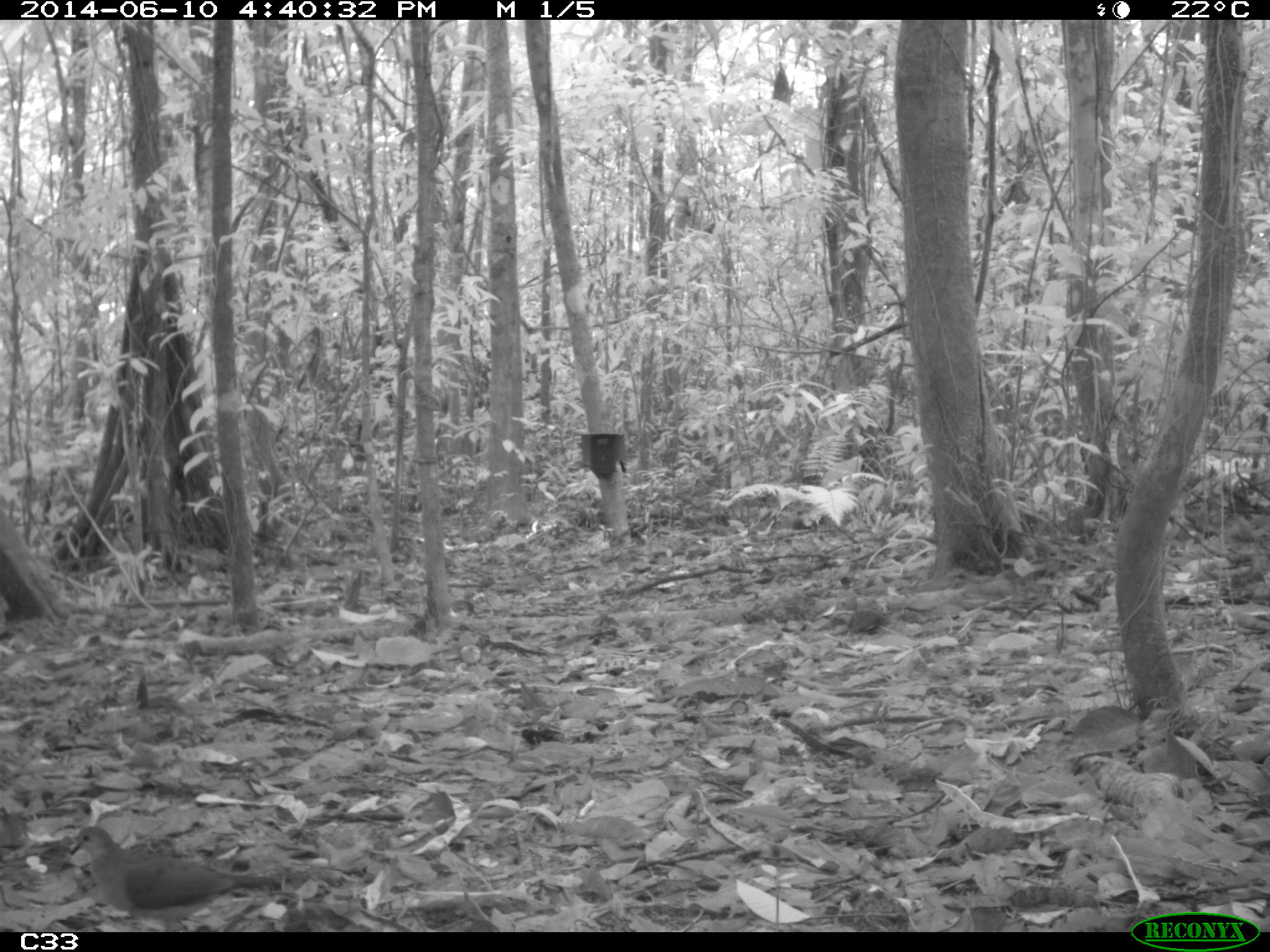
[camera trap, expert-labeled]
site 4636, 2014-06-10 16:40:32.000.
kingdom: Animalia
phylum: Chordata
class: Aves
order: Columbiformes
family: Columbidae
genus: Leptotila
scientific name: Leptotila rufaxilla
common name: gray-fronted dove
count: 1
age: adult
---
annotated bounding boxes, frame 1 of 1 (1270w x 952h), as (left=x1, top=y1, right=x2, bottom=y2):
leptotila rufaxilla: (left=69, top=825, right=282, bottom=932)